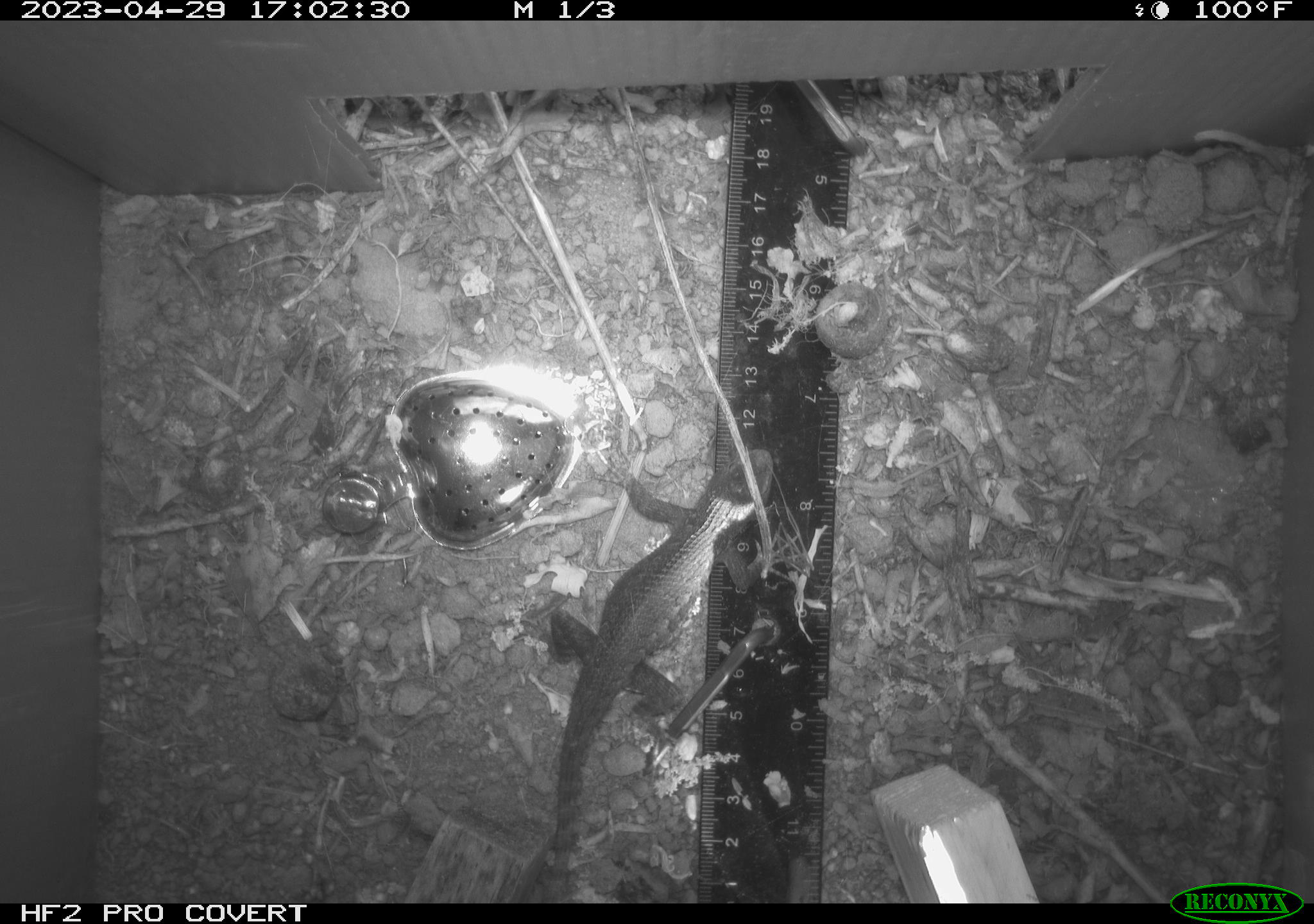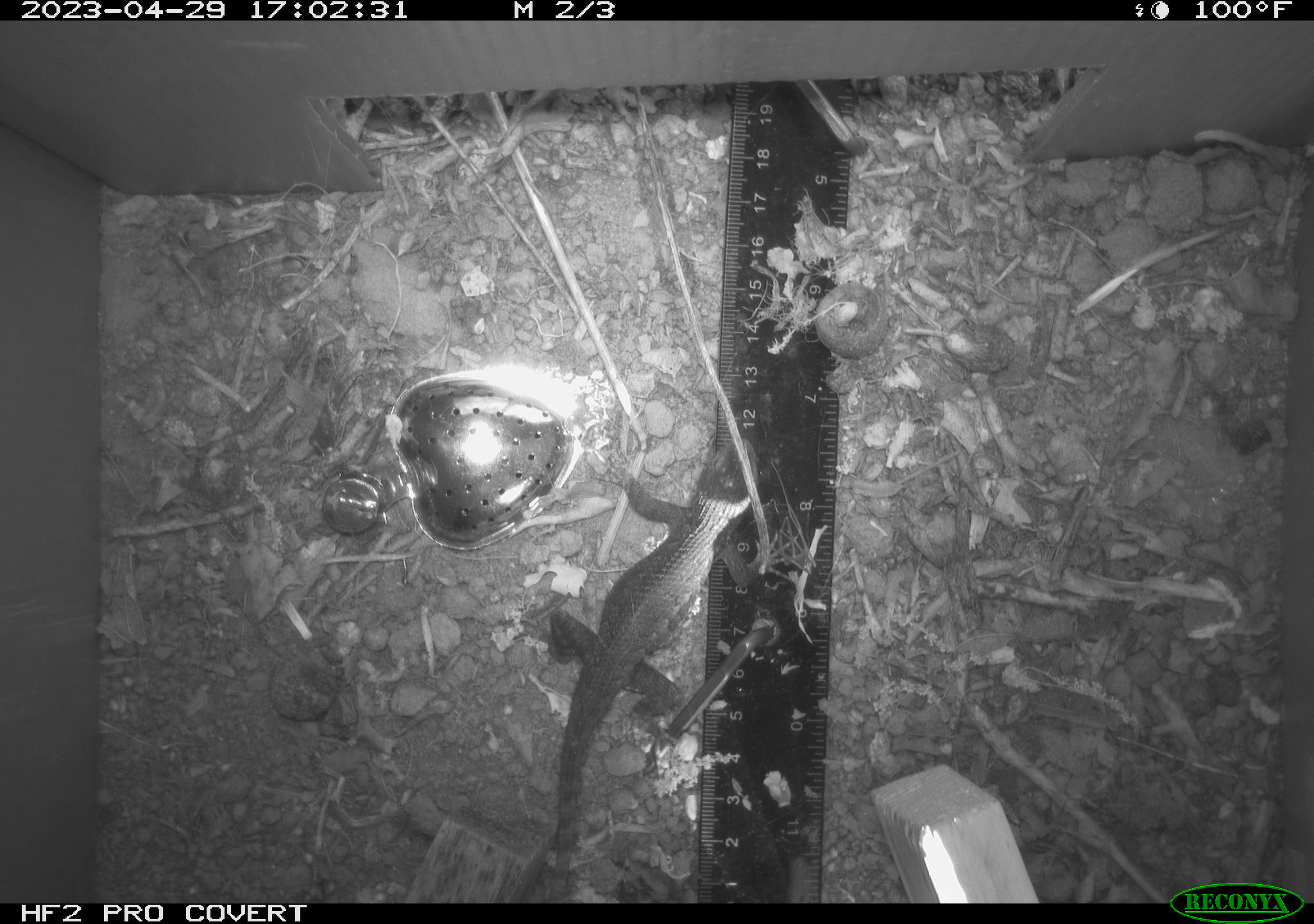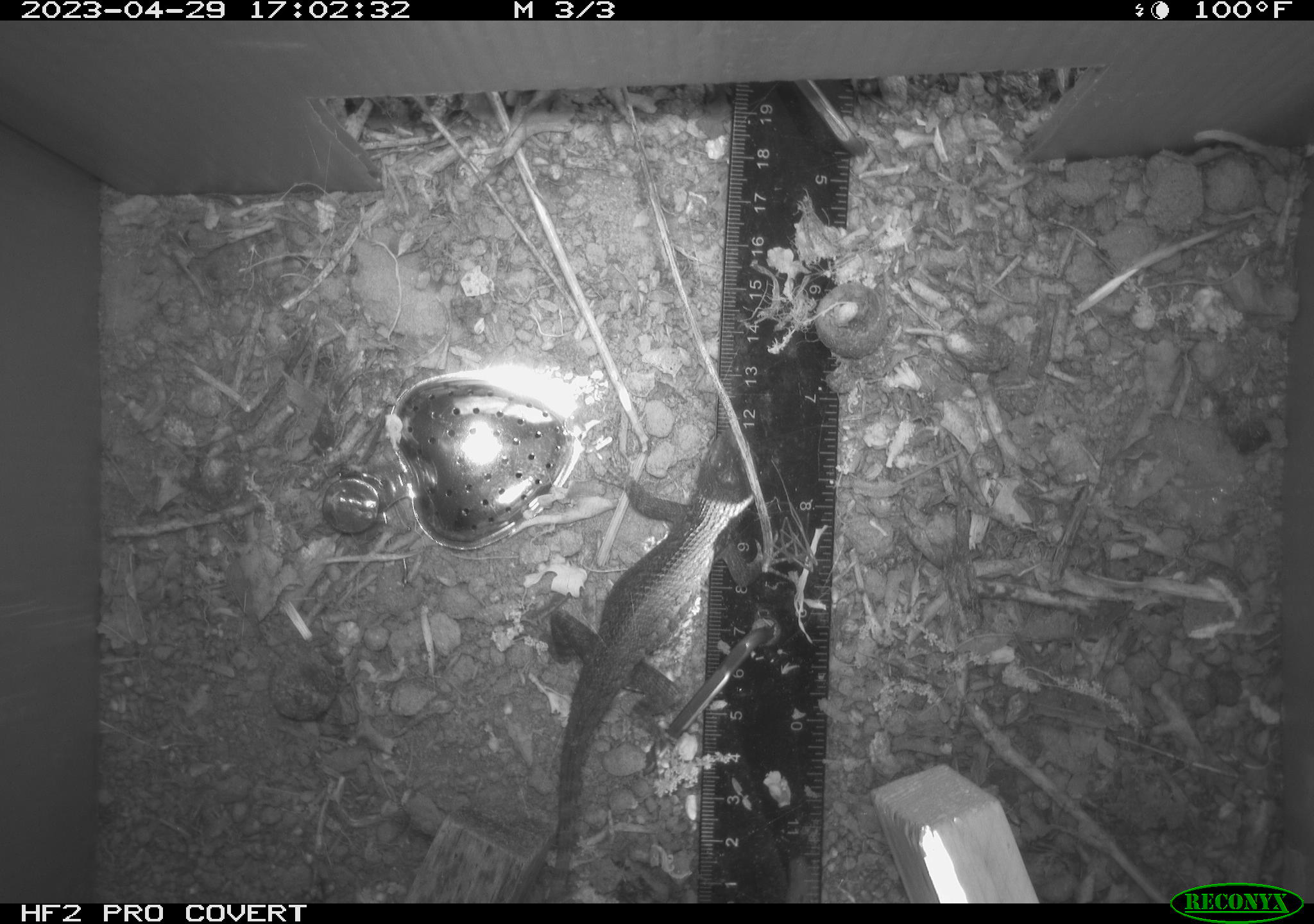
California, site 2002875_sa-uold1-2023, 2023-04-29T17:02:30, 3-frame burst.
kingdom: Animalia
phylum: Chordata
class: Reptilia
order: Squamata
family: Phrynosomatidae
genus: Sceloporus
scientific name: Sceloporus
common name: spiny lizards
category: sceloporus species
Sceloporus species (spiny lizards) (Sceloporus).